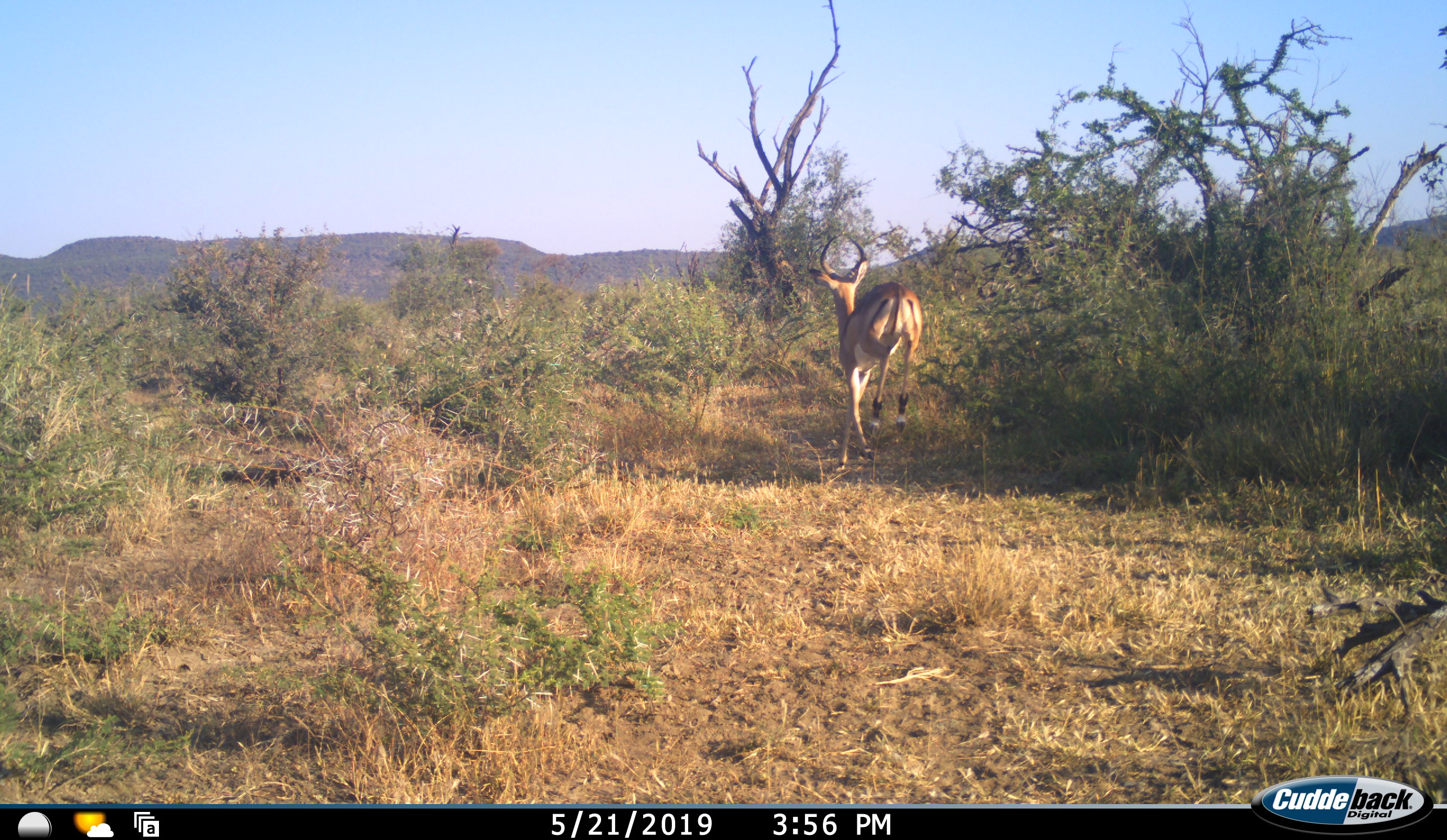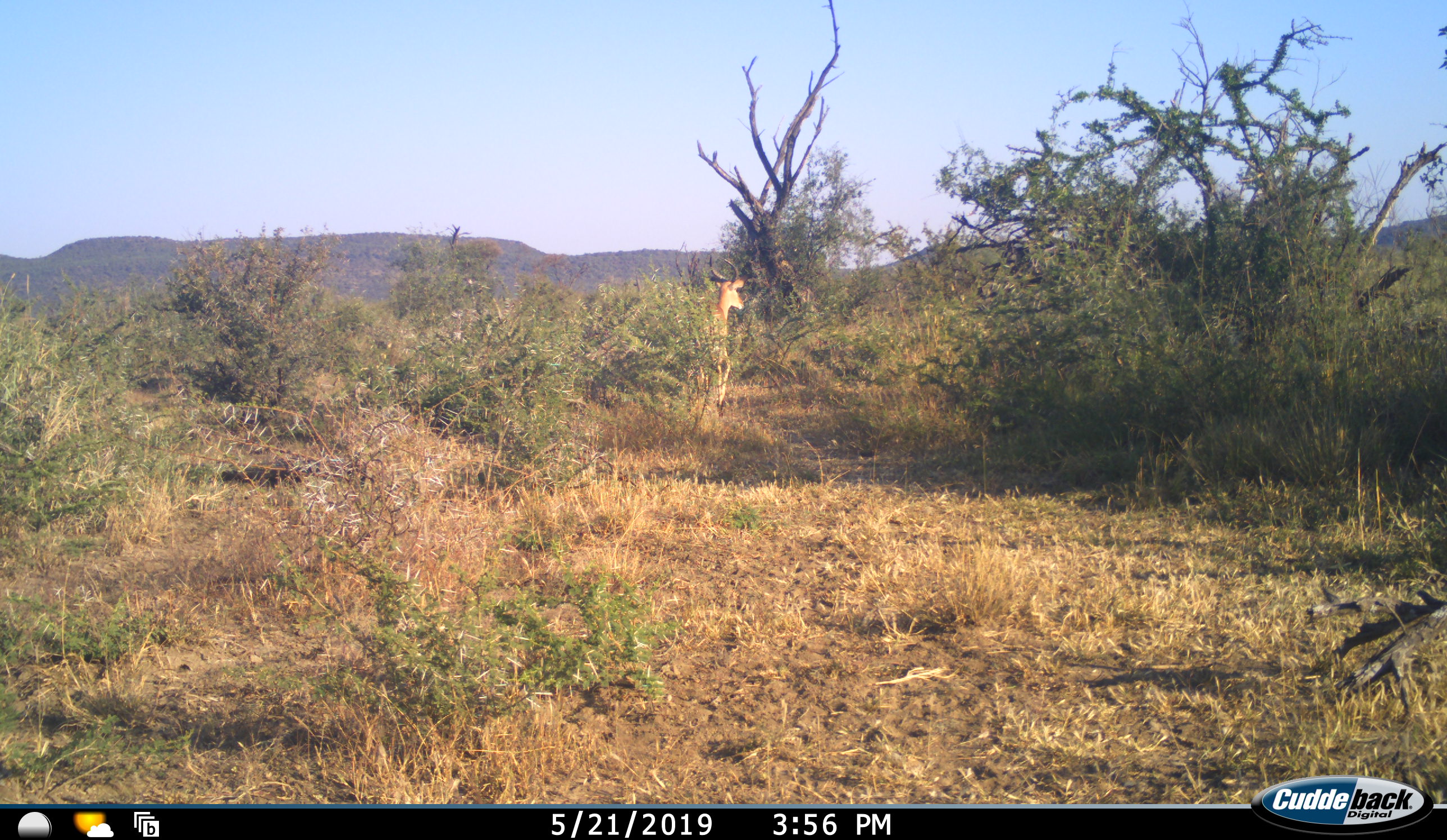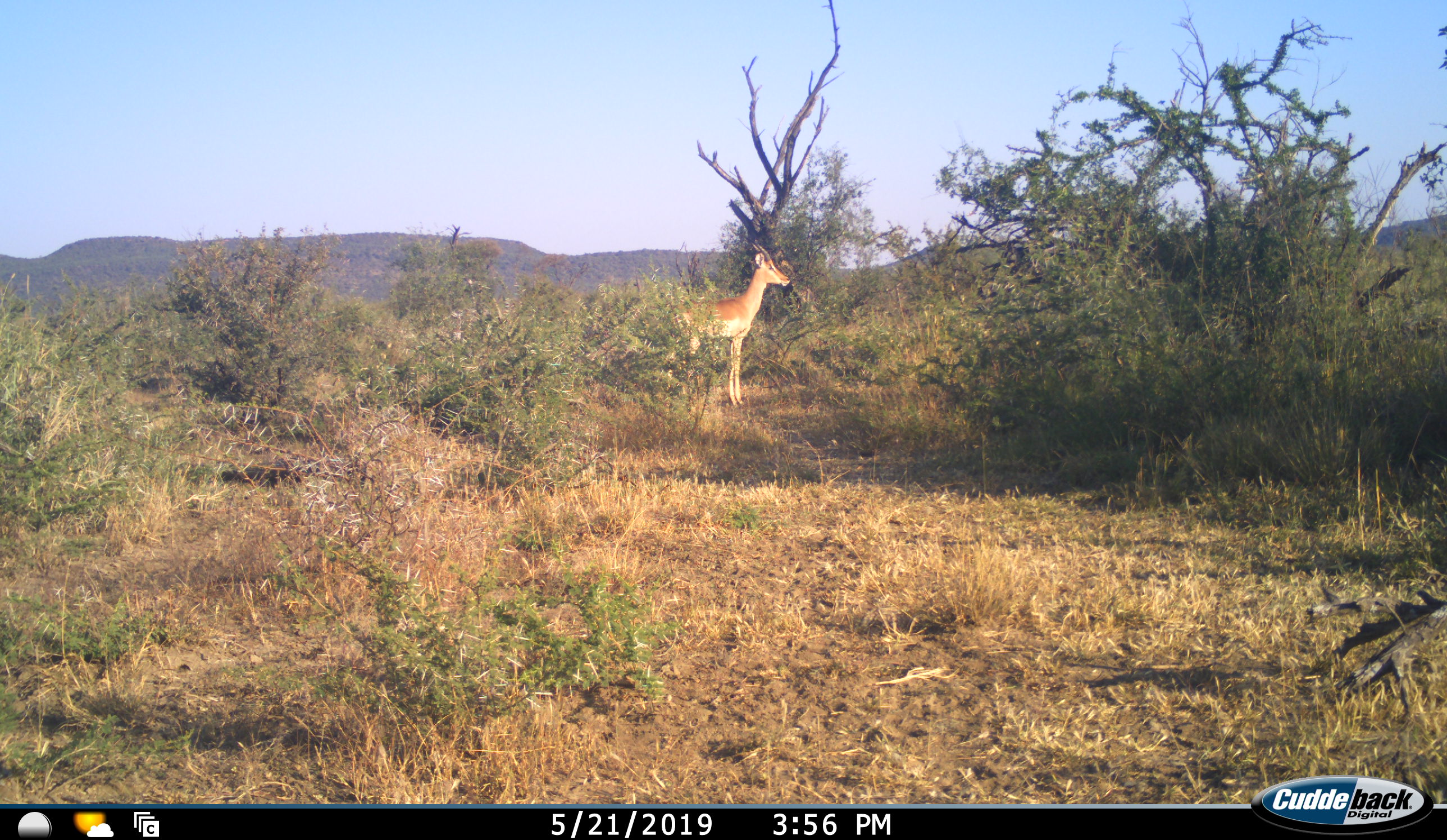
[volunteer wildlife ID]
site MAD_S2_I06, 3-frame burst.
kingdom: Animalia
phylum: Chordata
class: Mammalia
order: Artiodactyla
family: Bovidae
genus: Aepyceros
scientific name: Aepyceros melampus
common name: impala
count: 1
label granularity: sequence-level